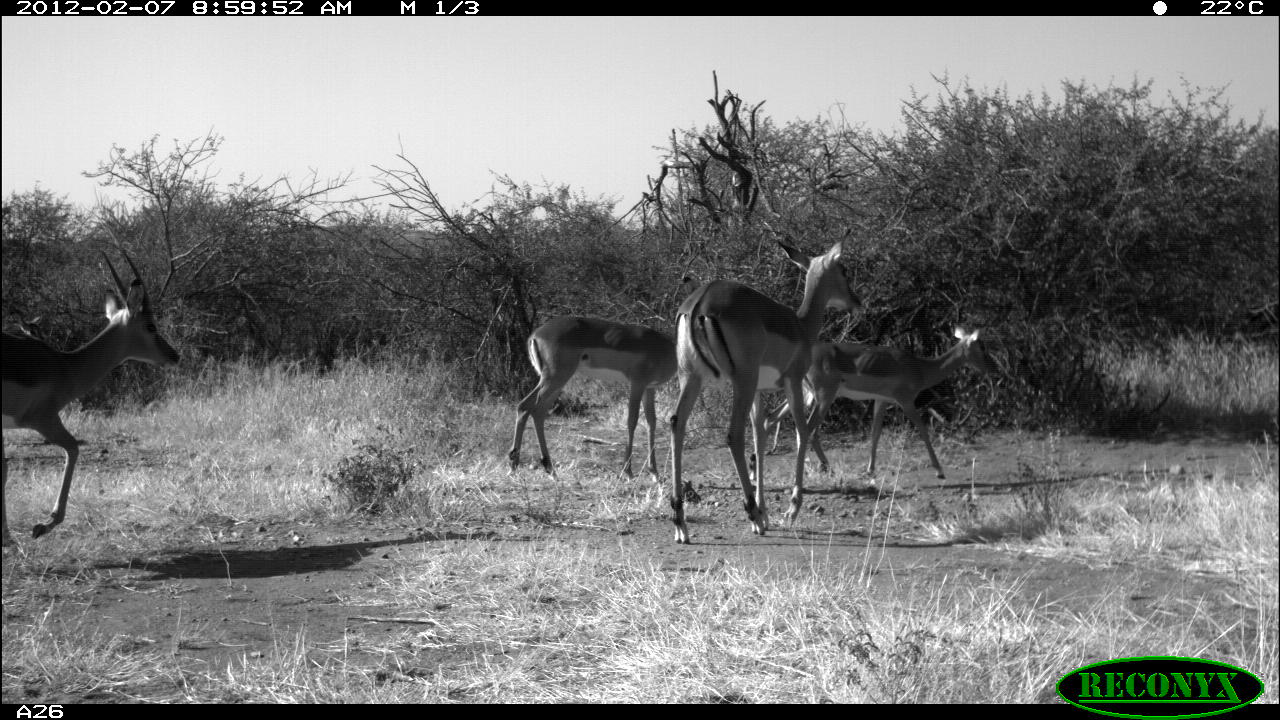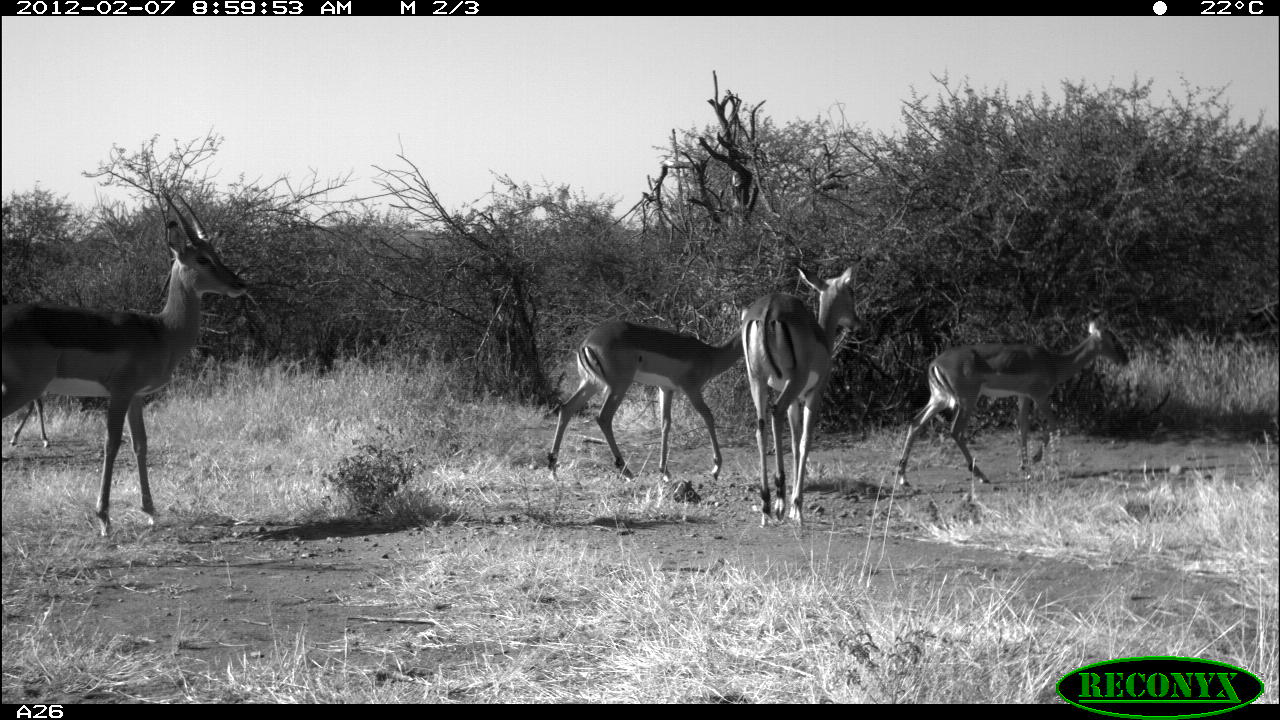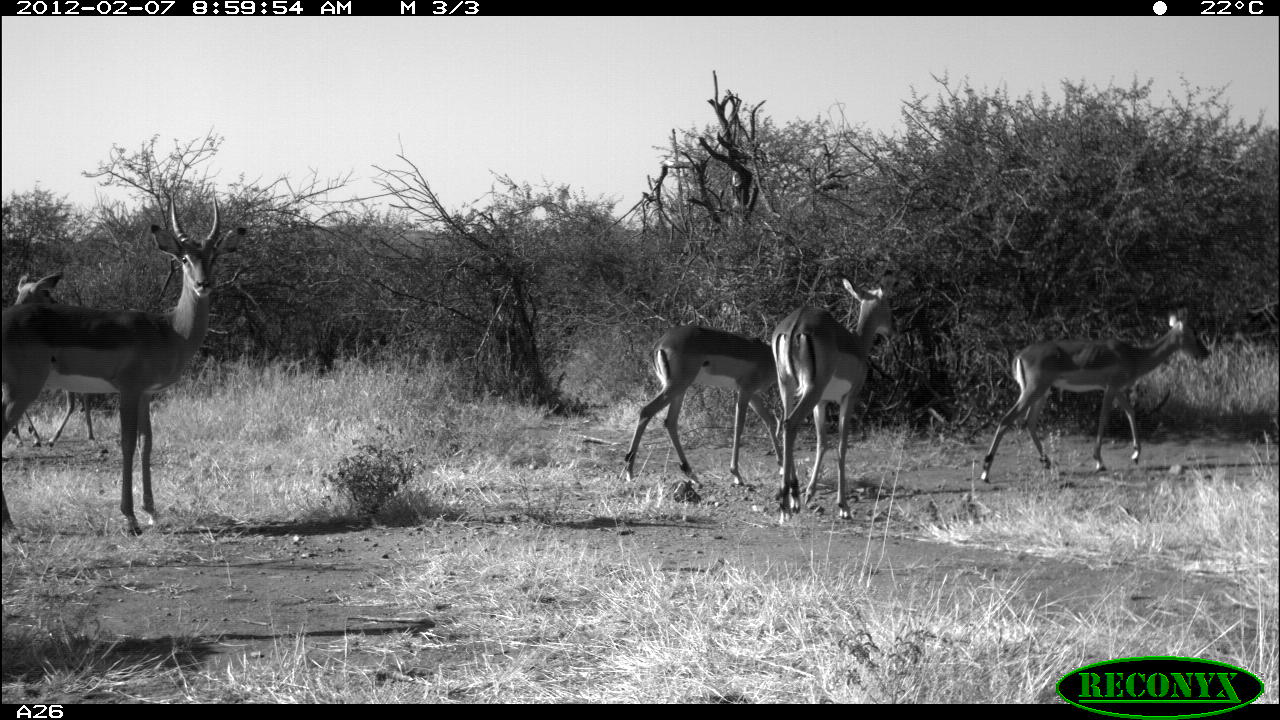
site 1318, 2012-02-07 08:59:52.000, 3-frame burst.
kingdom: Animalia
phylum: Chordata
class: Mammalia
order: Artiodactyla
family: Bovidae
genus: Aepyceros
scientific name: Aepyceros melampus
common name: impala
Aepyceros melampus (impala), count 5.